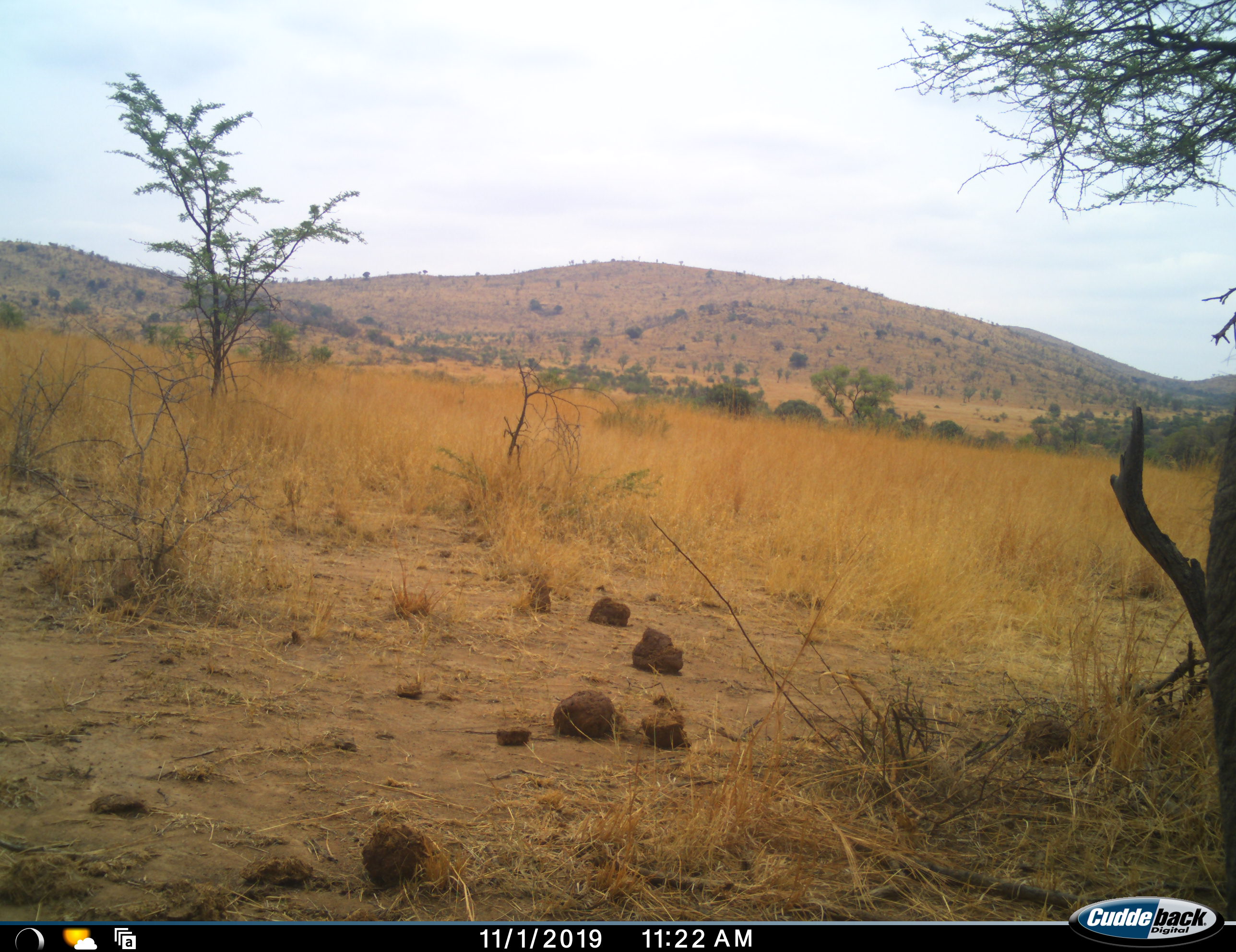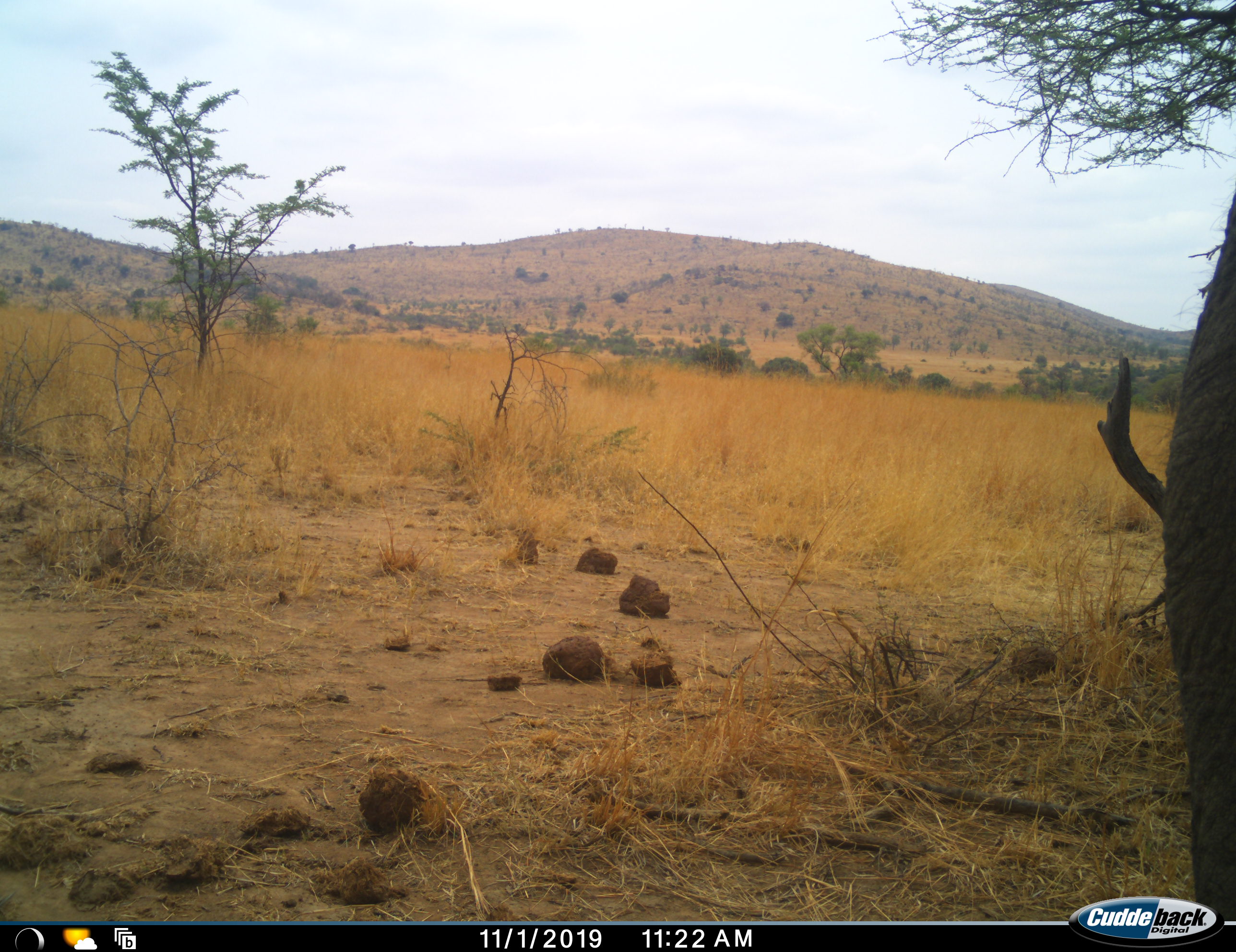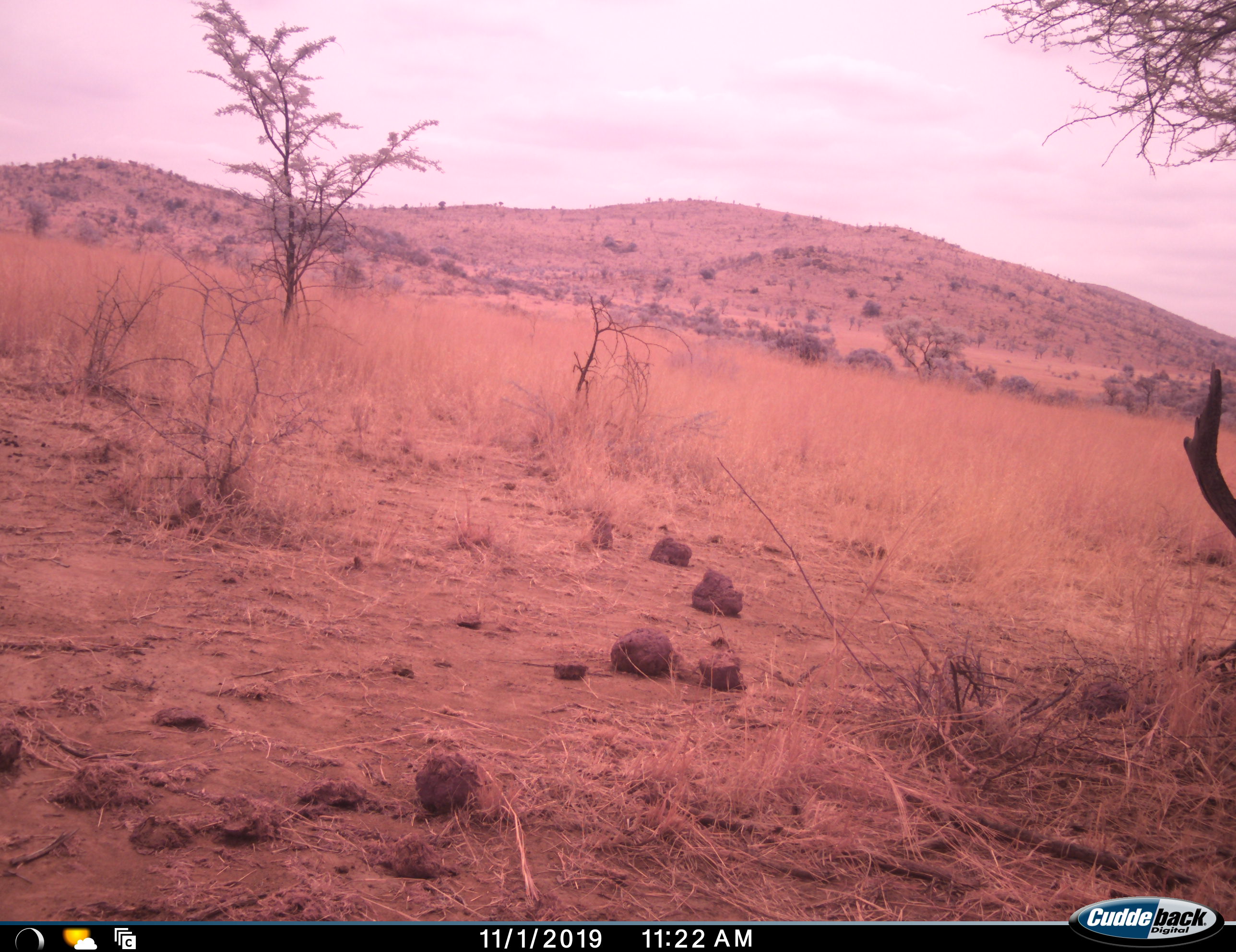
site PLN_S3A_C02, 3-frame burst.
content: unidentified animal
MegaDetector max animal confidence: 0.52